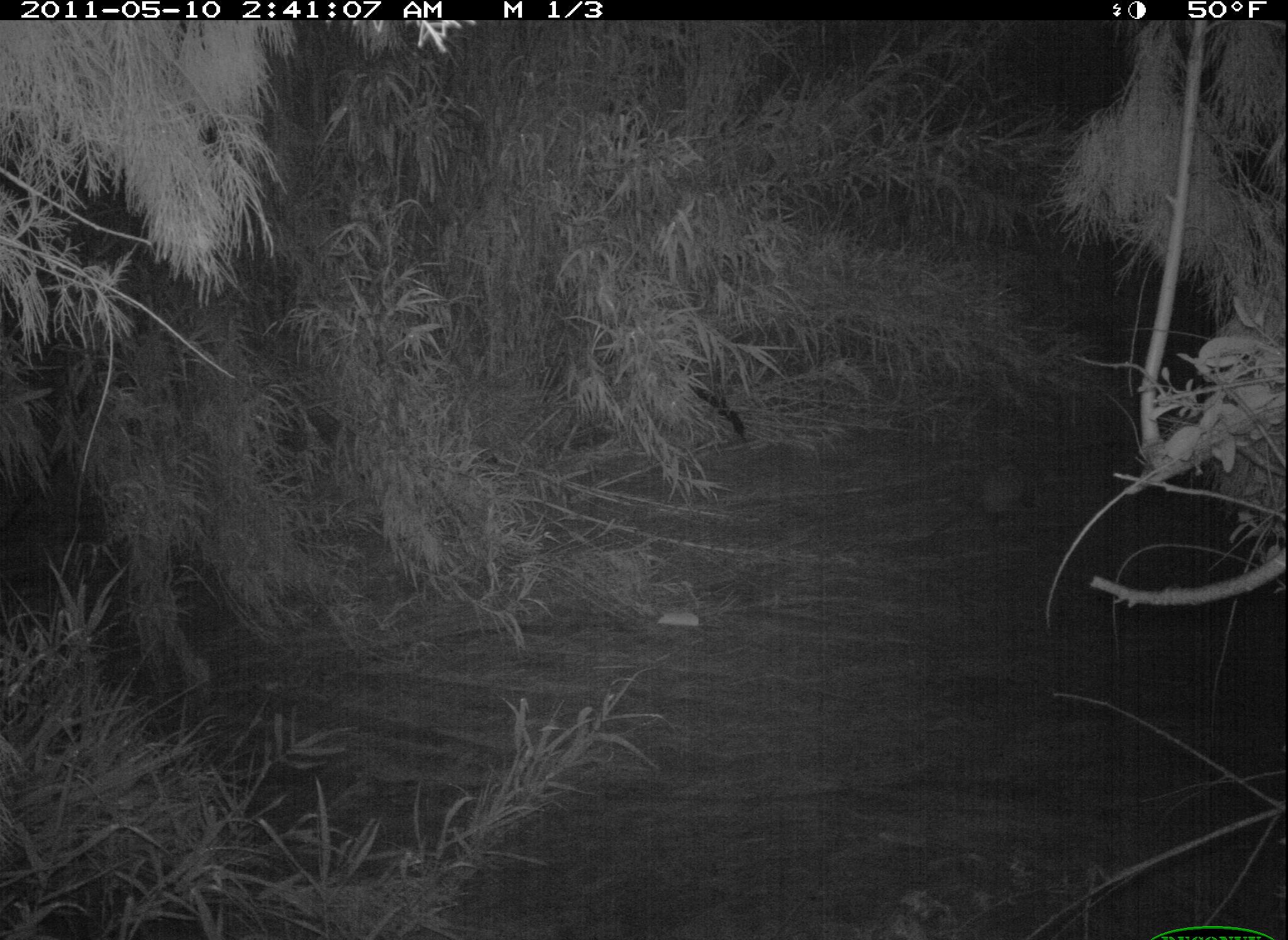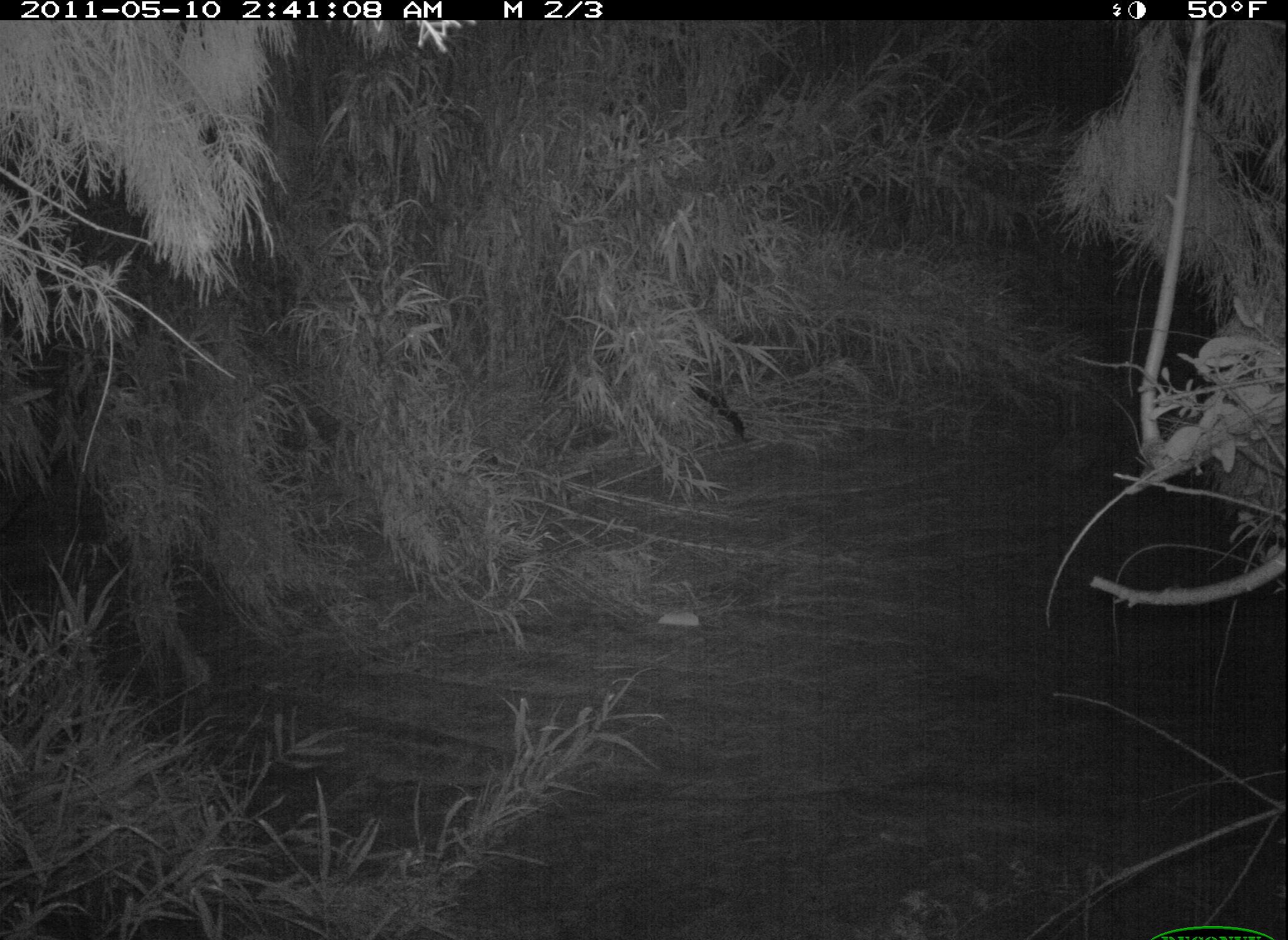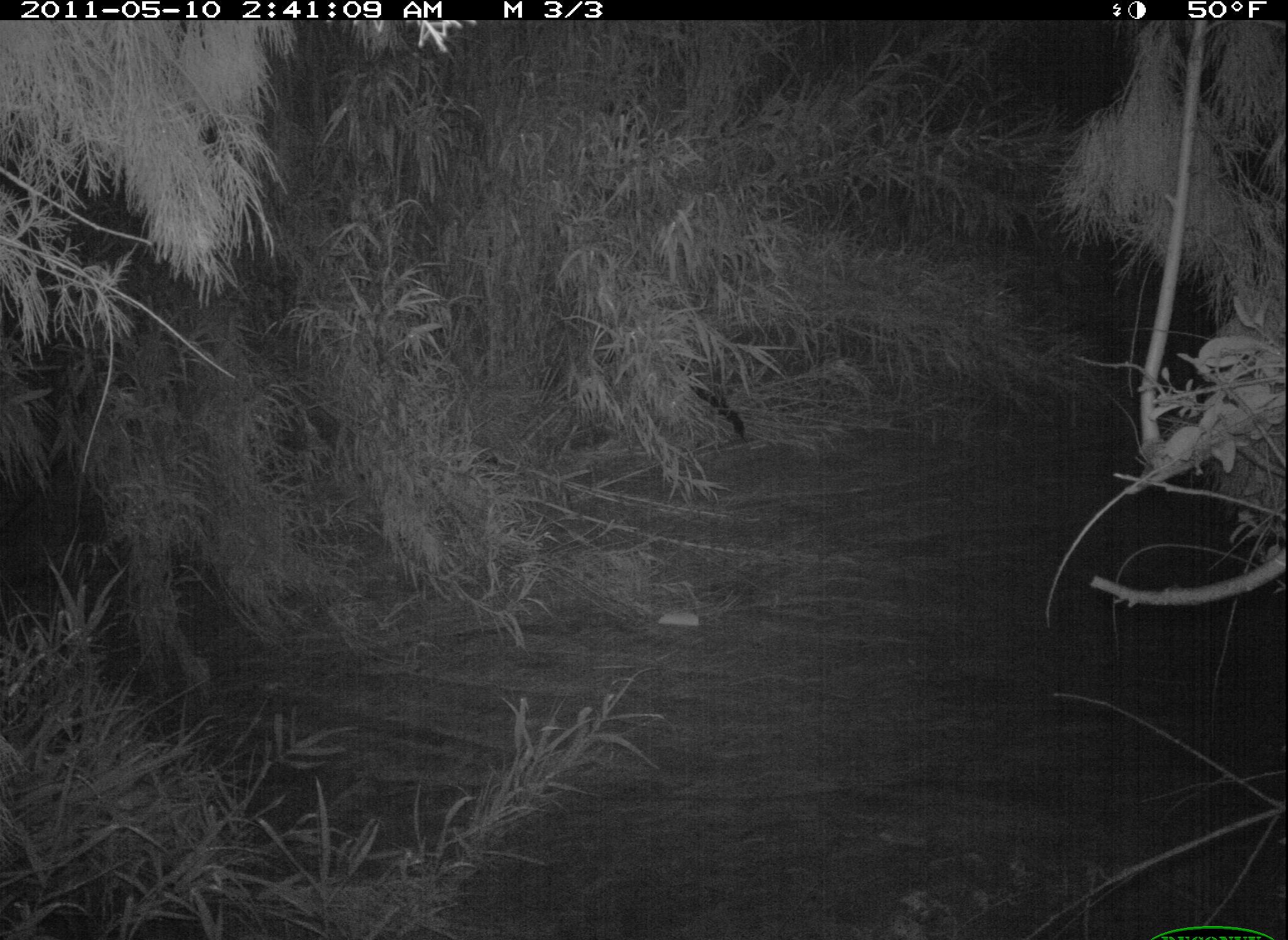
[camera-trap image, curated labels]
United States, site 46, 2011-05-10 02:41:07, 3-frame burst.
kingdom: Animalia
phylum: Chordata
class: Mammalia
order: Didelphimorphia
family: Didelphidae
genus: Didelphis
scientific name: Didelphis virginiana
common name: virginia opossum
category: opossum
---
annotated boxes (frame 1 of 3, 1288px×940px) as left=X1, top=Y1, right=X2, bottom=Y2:
opossum: left=964, top=448, right=1046, bottom=538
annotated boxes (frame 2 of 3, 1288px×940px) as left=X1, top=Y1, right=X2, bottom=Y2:
opossum: left=1042, top=404, right=1125, bottom=493